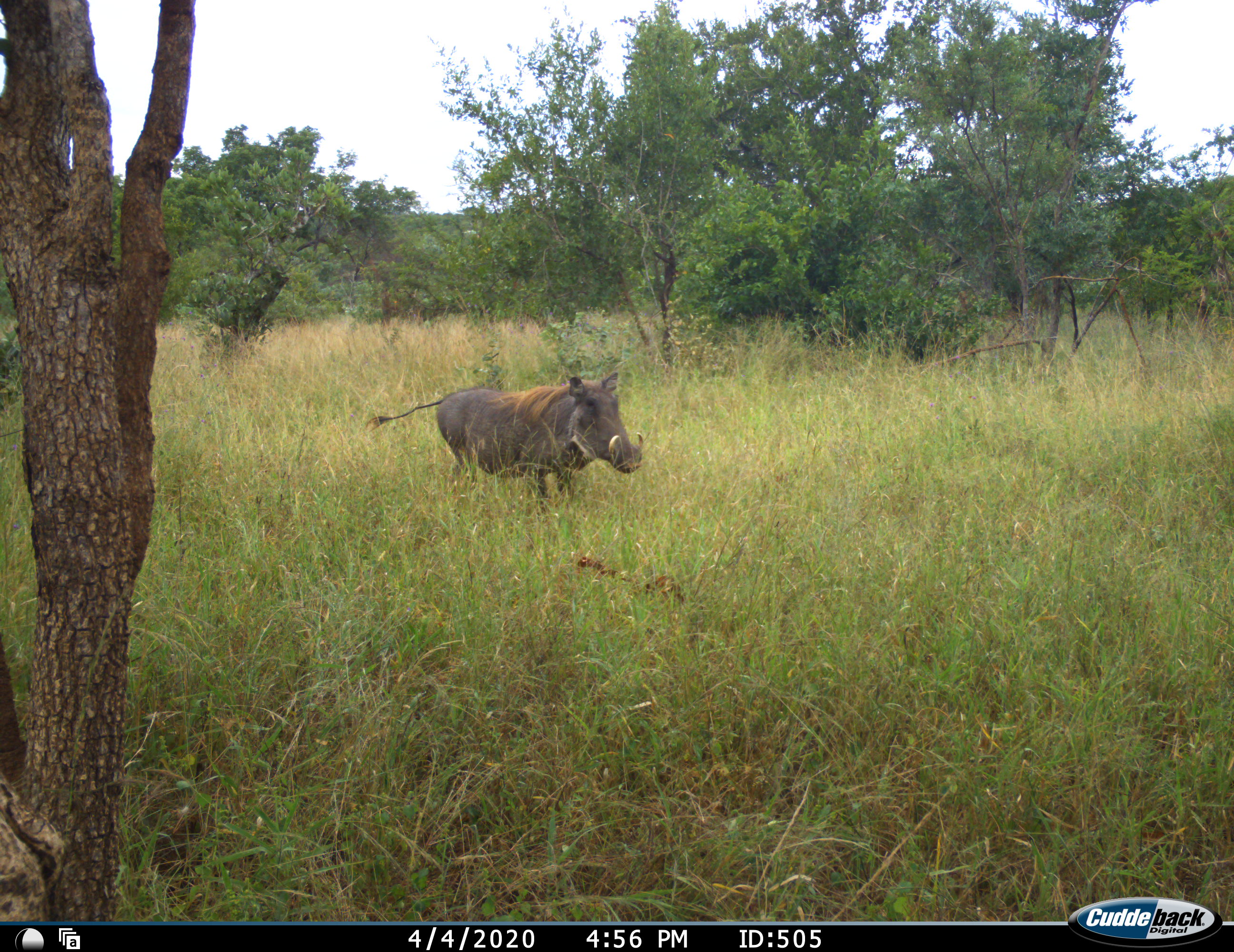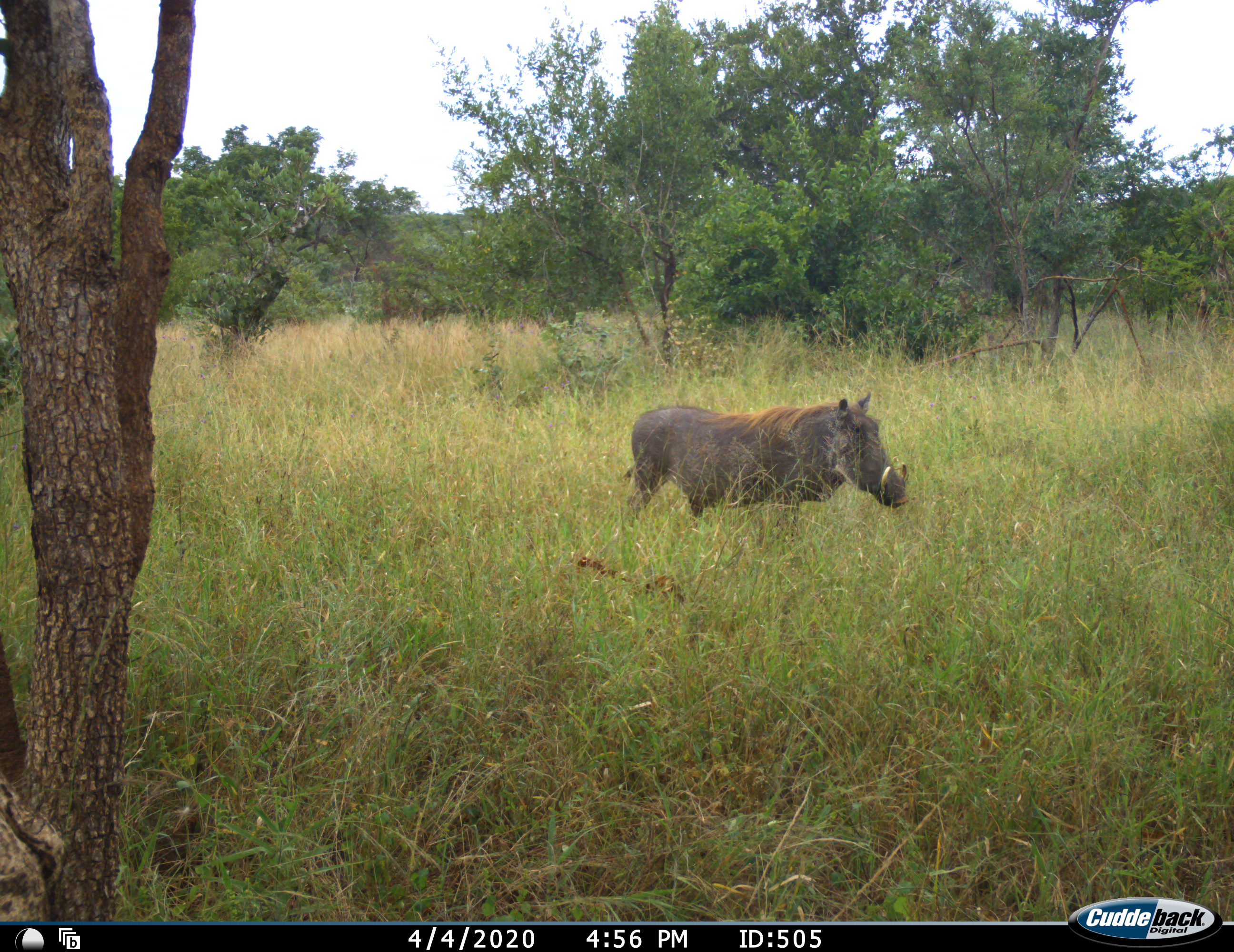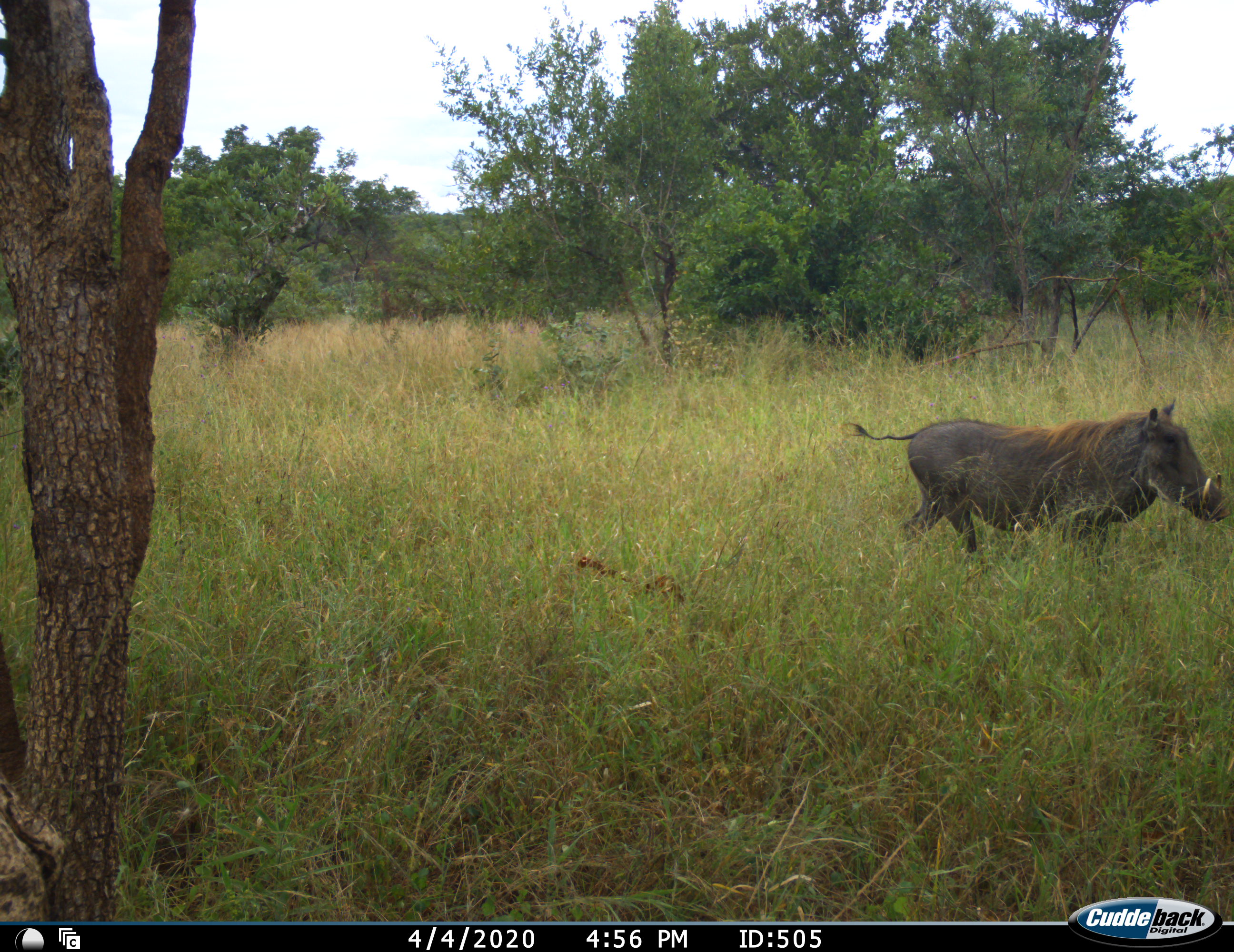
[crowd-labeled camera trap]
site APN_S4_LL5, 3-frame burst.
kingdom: Animalia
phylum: Chordata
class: Mammalia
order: Artiodactyla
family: Suidae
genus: Phacochoerus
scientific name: Phacochoerus africanus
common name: warthog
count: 1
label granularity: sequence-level